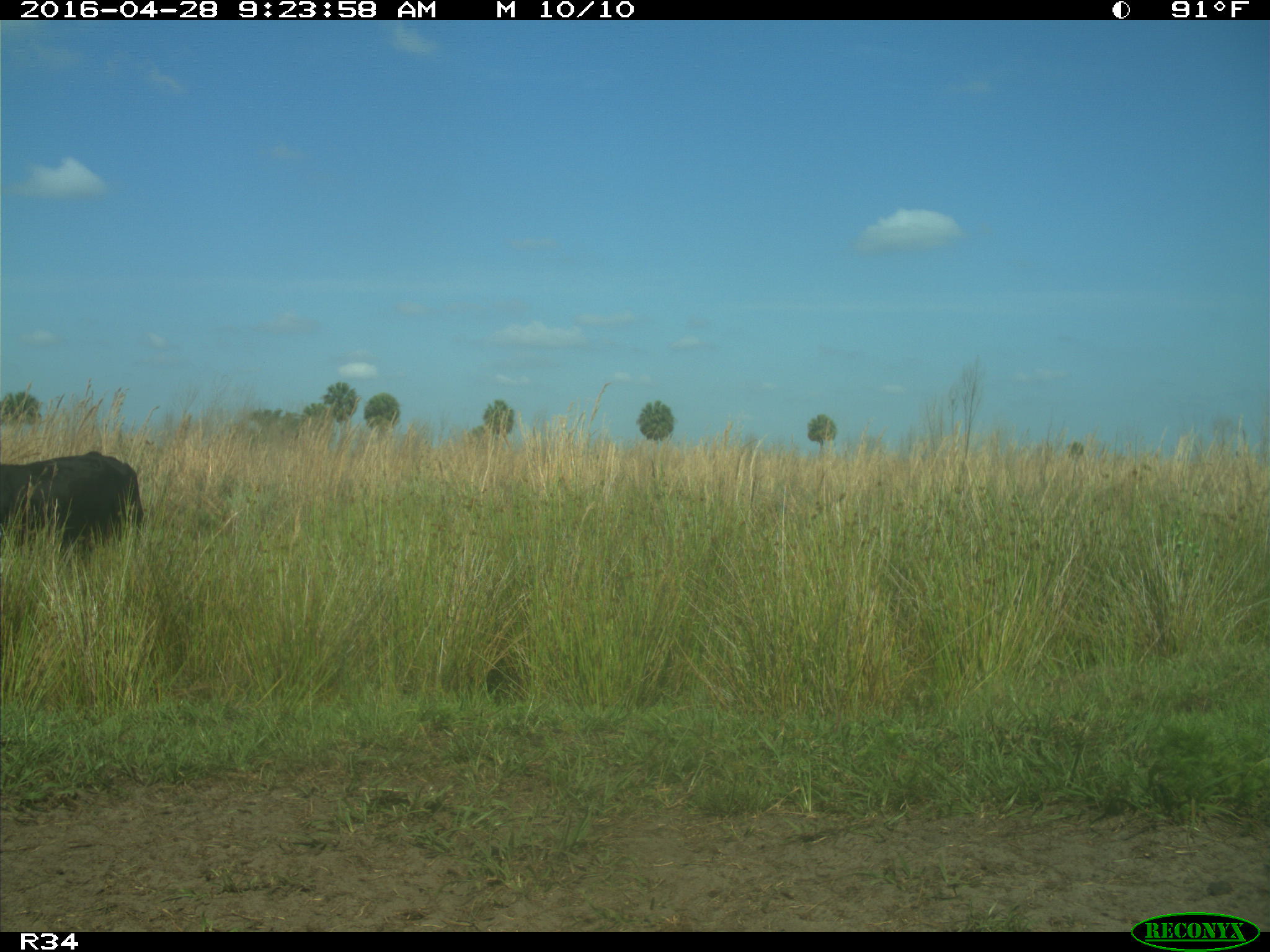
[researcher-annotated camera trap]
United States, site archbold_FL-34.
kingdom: Animalia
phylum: Chordata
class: Mammalia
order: Artiodactyla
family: Bovidae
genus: Bos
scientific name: Bos taurus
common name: domestic cow